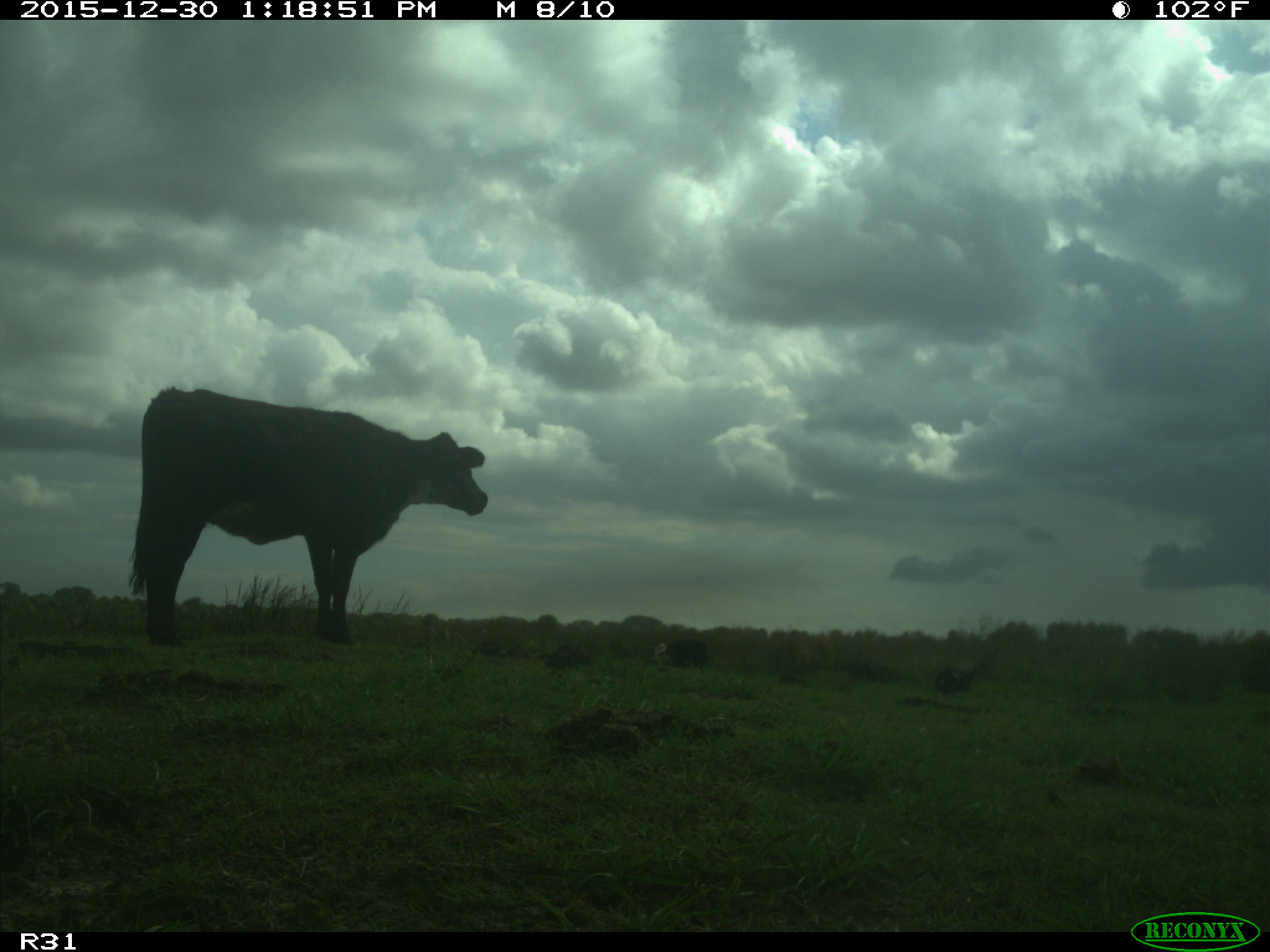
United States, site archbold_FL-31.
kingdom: Animalia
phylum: Chordata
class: Mammalia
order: Artiodactyla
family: Bovidae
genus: Bos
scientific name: Bos taurus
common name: domestic cow